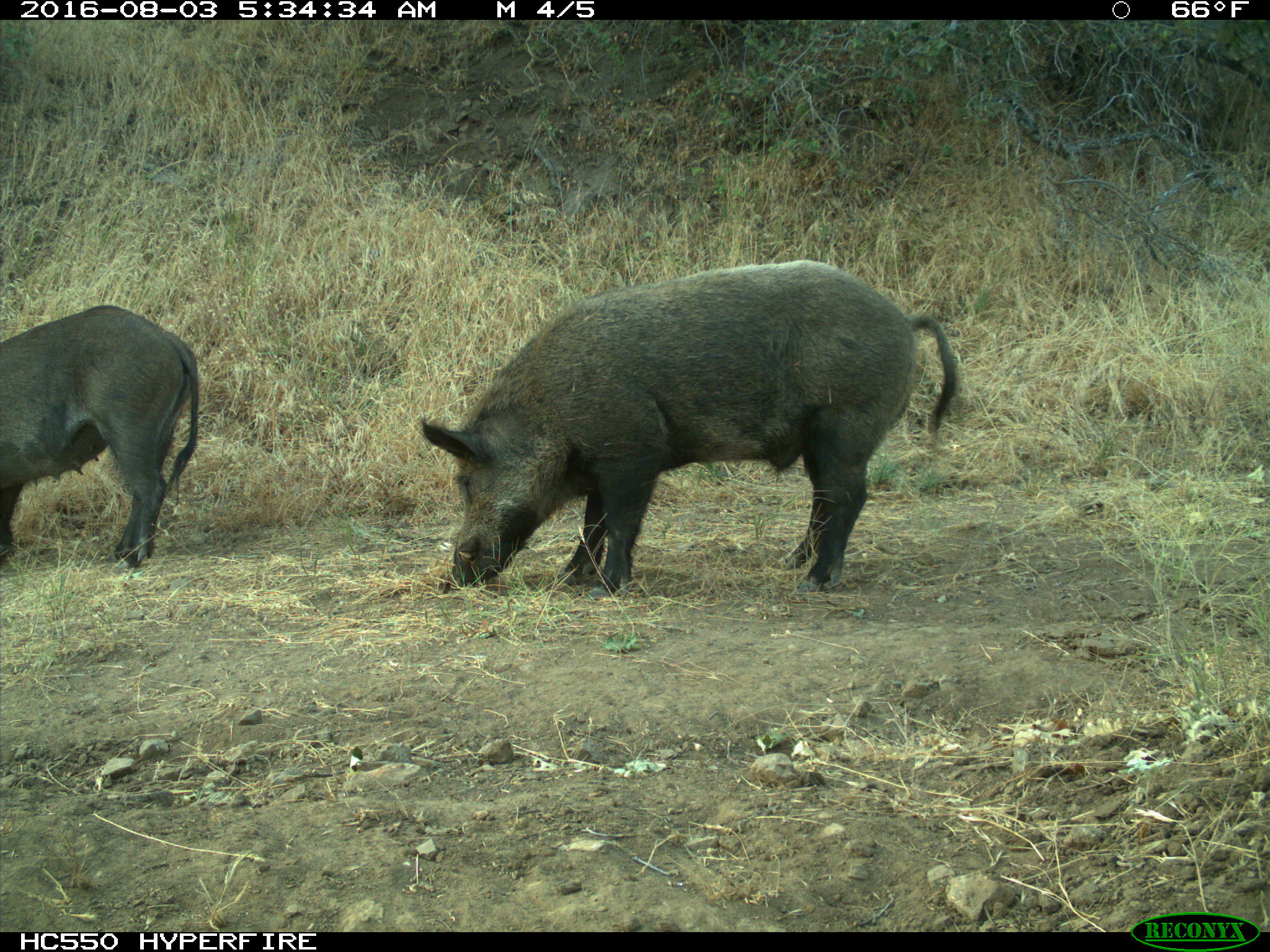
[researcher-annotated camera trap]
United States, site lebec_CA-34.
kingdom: Animalia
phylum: Chordata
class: Mammalia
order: Artiodactyla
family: Suidae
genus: Sus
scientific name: Sus scrofa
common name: wild boar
Sus scrofa (wild boar).